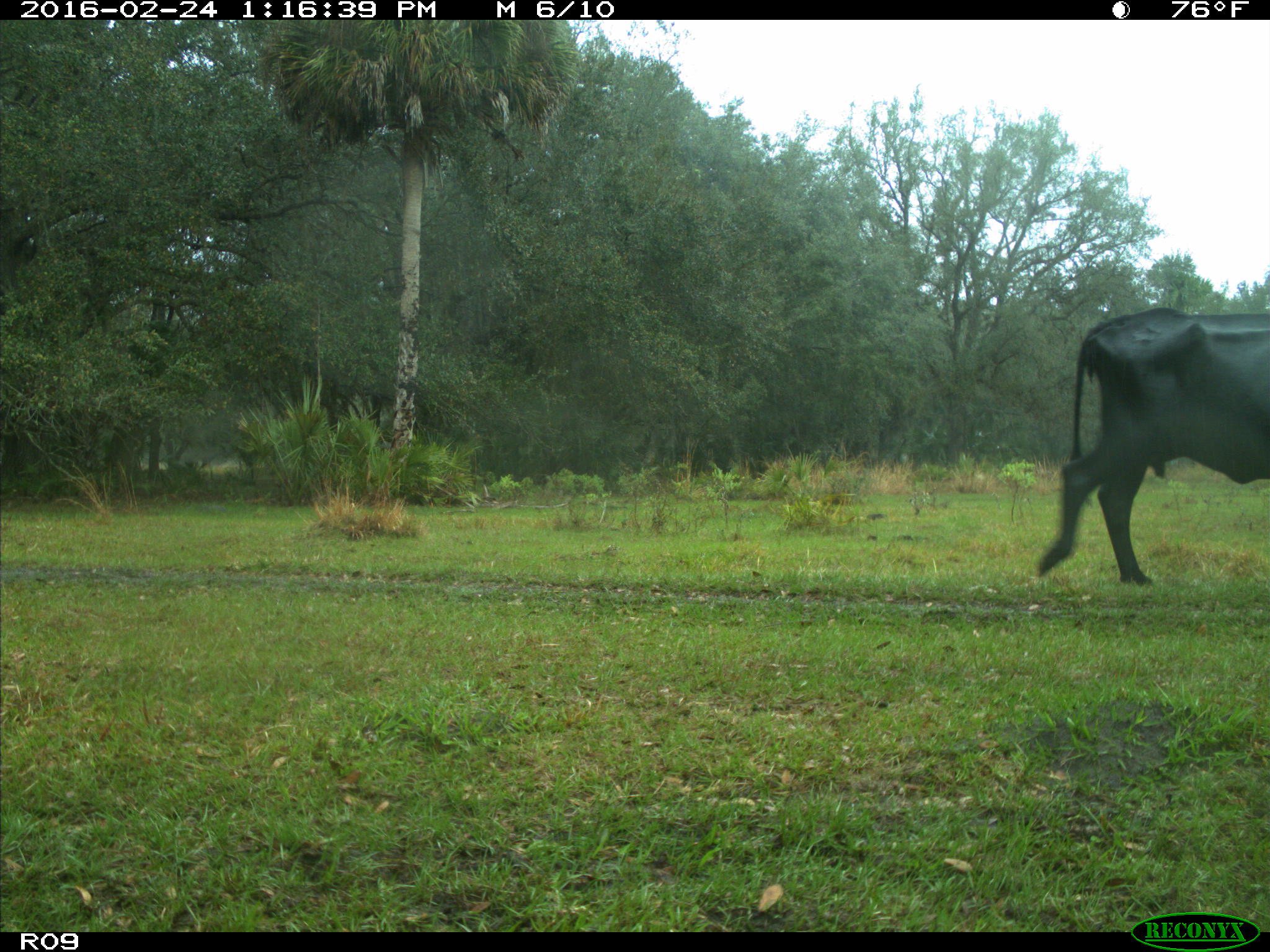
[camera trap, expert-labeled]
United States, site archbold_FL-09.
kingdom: Animalia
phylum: Chordata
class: Mammalia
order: Artiodactyla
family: Bovidae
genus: Bos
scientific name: Bos taurus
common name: domestic cow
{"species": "Bos taurus (domestic cow)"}